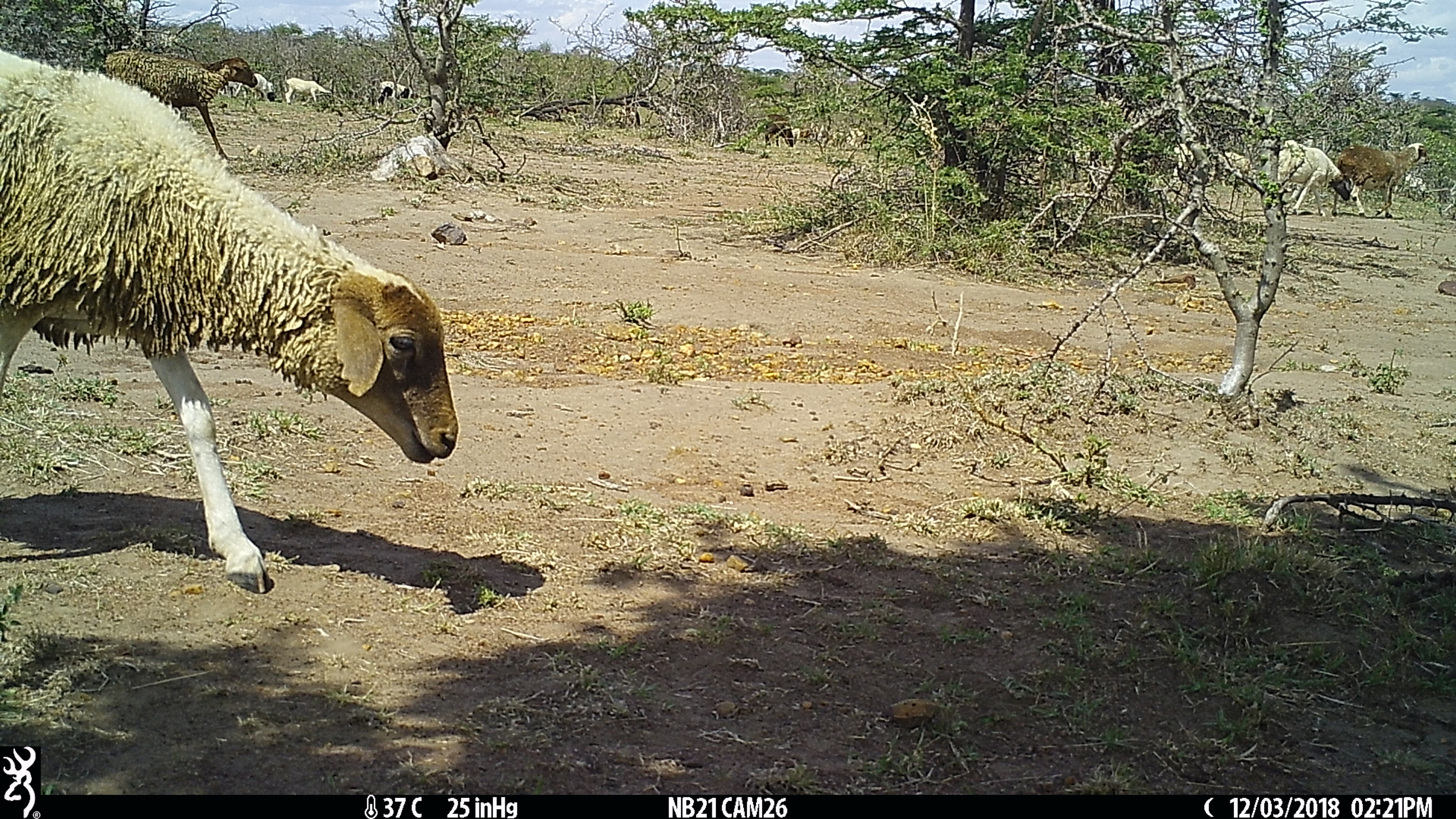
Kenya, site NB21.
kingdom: Animalia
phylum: Chordata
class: Mammalia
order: Artiodactyla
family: Bovidae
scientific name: Bovidae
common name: sheep or goat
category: shoat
Shoat (sheep or goat) (Bovidae).